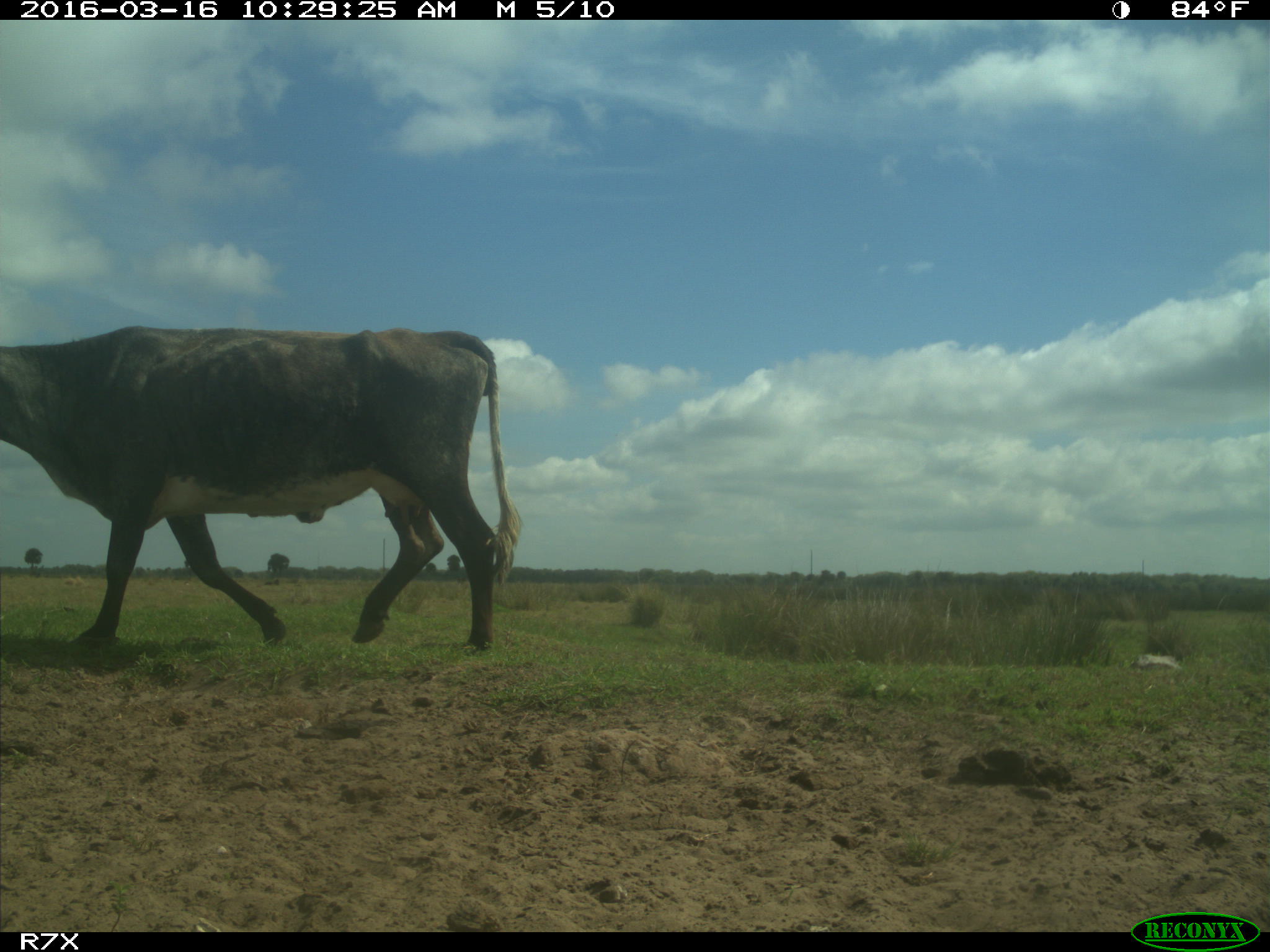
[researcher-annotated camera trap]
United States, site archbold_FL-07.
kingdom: Animalia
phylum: Chordata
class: Mammalia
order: Artiodactyla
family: Bovidae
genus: Bos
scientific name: Bos taurus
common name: domestic cow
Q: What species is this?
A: Bos taurus (domestic cow).